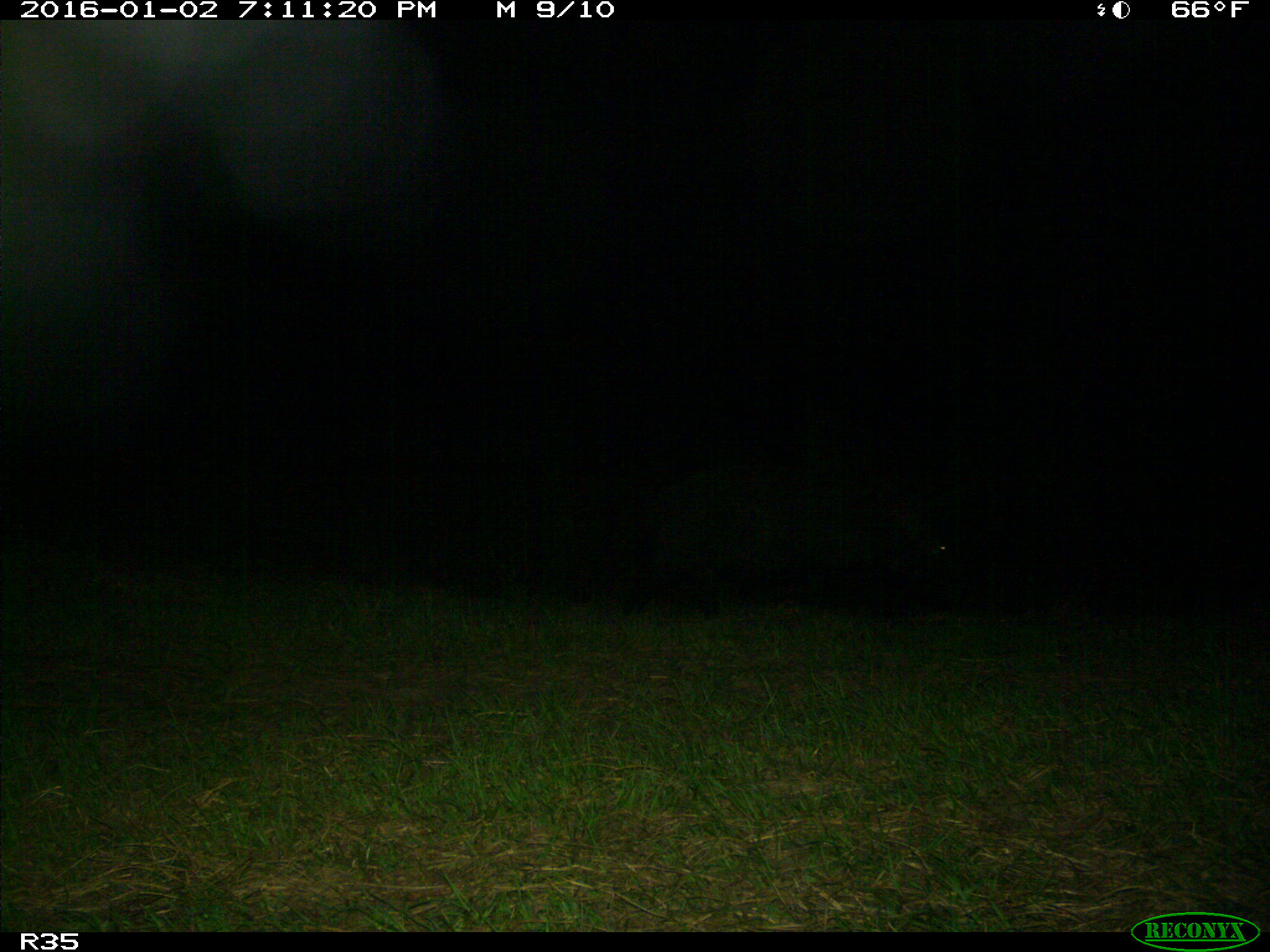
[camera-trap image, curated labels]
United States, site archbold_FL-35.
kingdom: Animalia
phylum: Chordata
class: Mammalia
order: Artiodactyla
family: Suidae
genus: Sus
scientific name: Sus scrofa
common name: wild boar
Sus scrofa (wild boar).